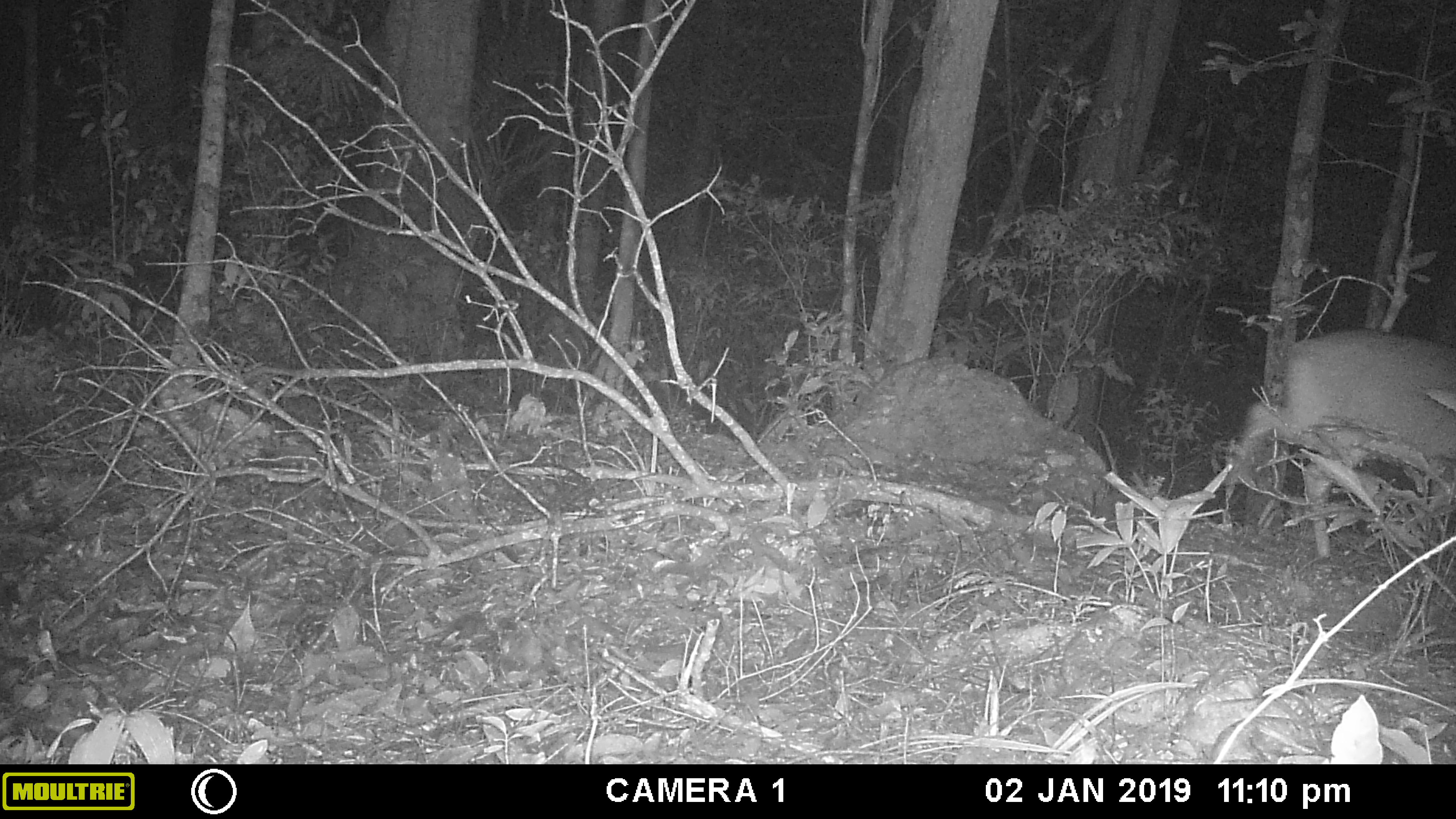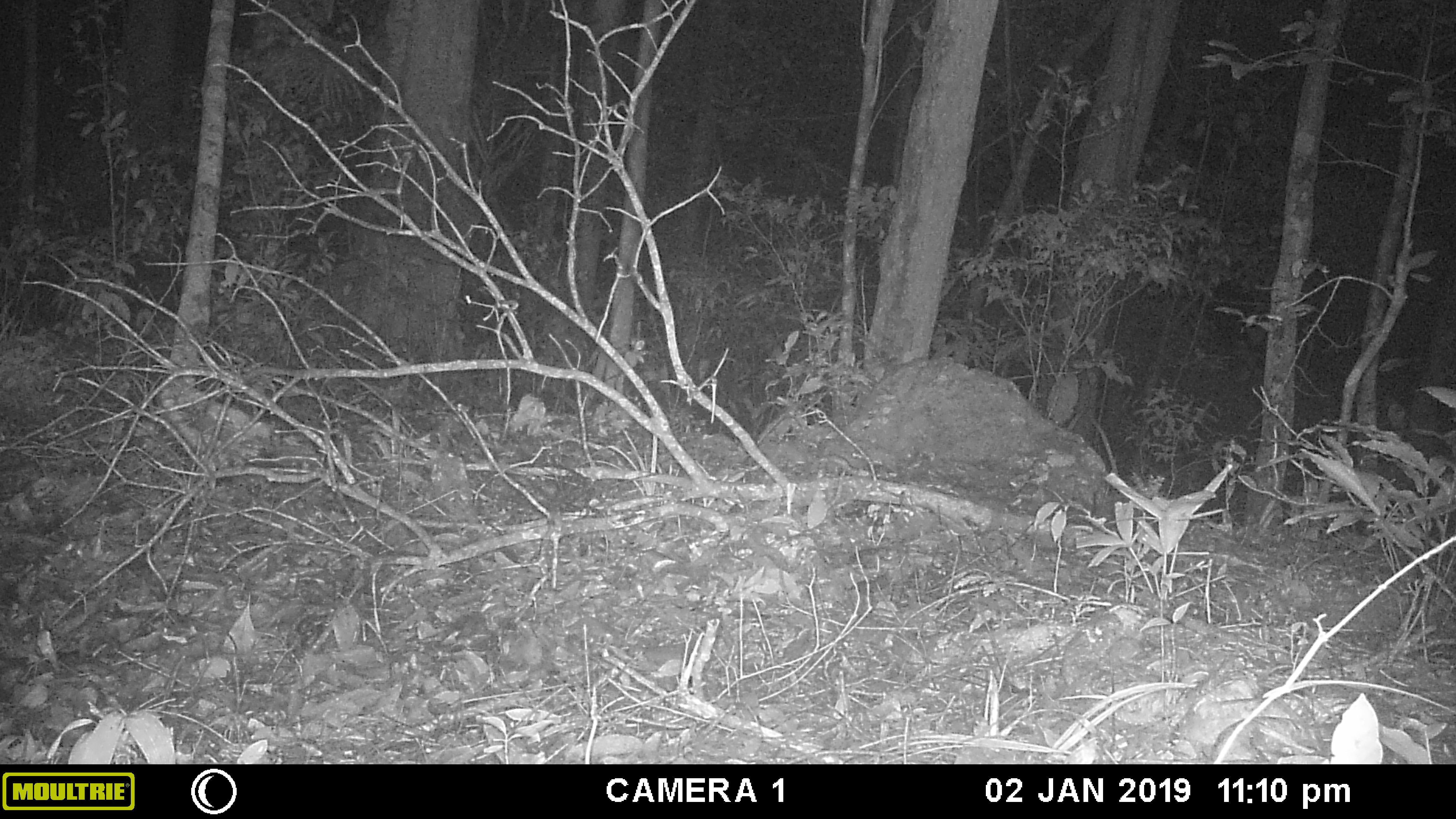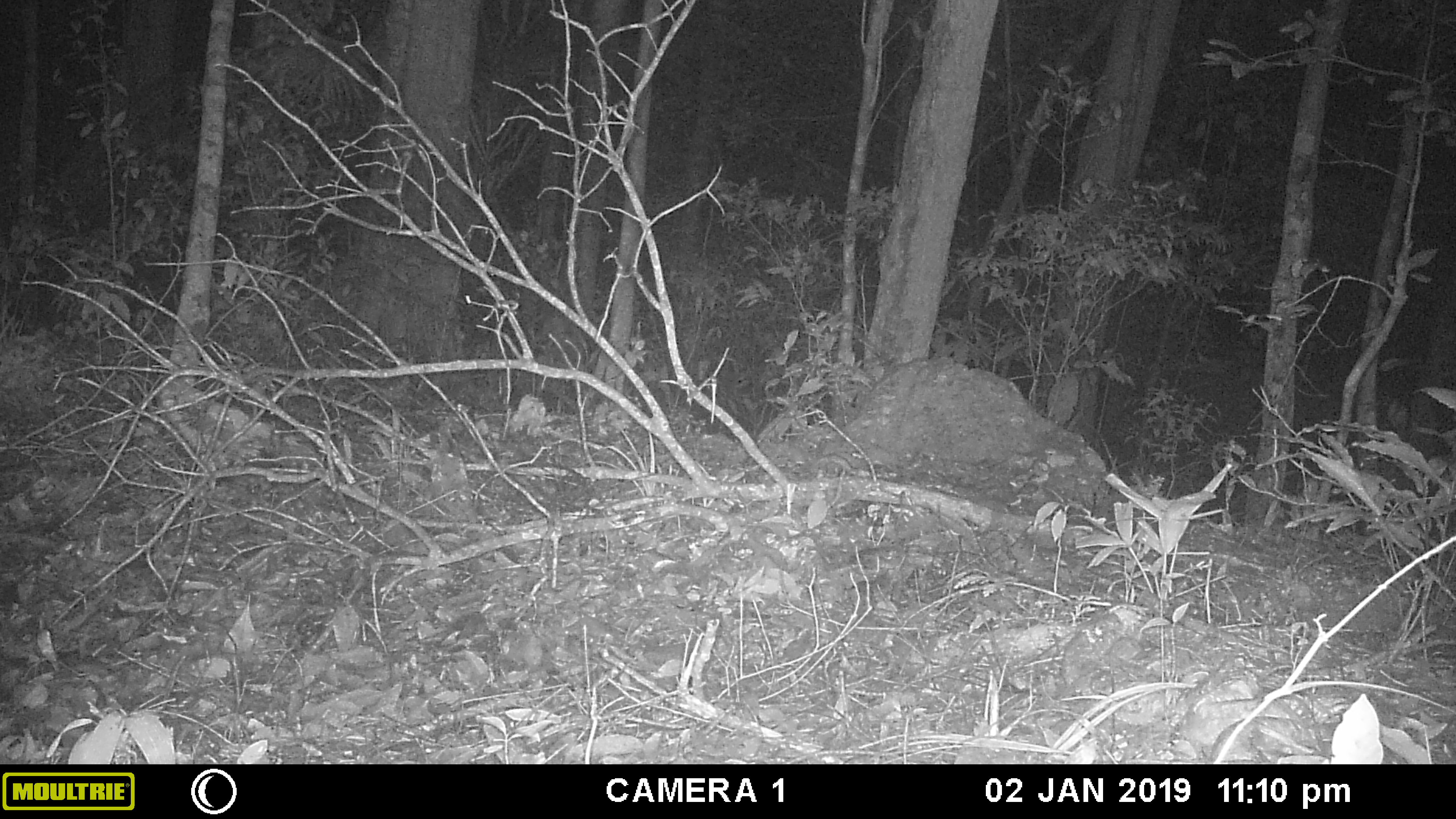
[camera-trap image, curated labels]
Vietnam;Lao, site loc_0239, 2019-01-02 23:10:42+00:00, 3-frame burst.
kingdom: Animalia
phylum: Chordata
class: Mammalia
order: Artiodactyla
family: Cervidae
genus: Muntiacus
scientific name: Muntiacus vuquangensis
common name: large-antlered muntjac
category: large antlered muntjac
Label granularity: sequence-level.